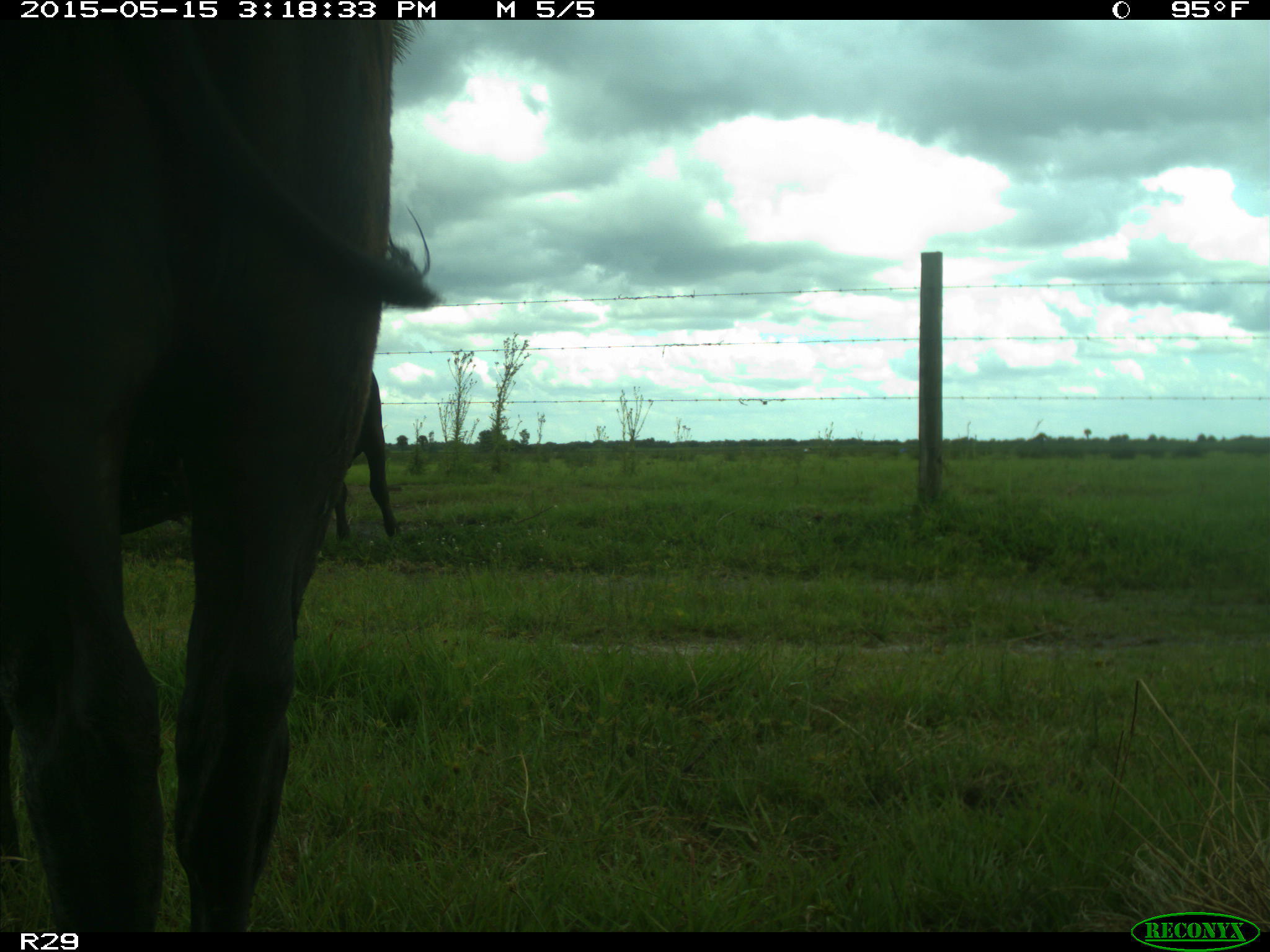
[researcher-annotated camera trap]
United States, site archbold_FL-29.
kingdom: Animalia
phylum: Chordata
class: Mammalia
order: Artiodactyla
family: Bovidae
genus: Bos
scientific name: Bos taurus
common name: domestic cow